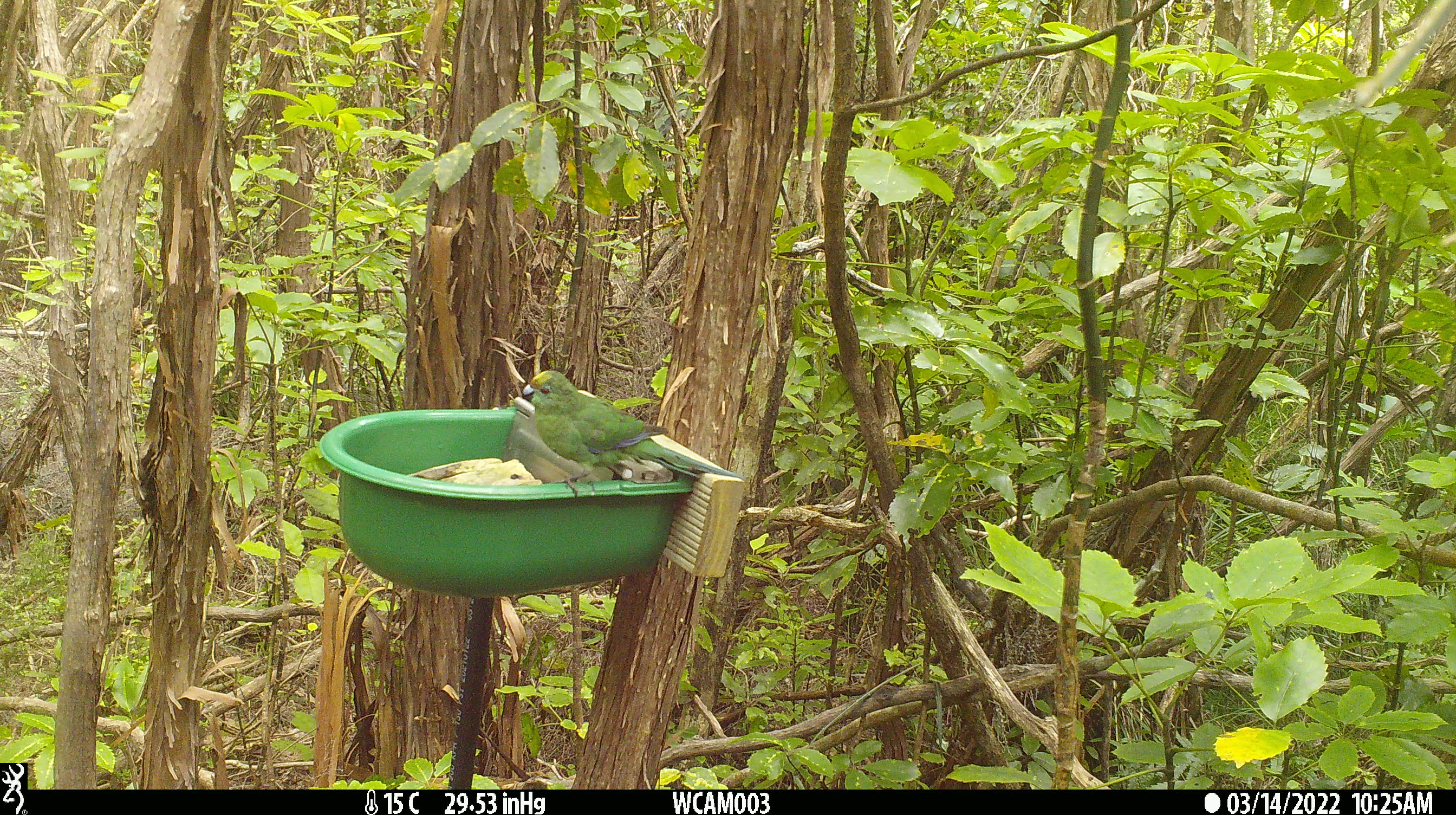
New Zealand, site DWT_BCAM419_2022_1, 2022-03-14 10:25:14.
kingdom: Animalia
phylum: Chordata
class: Aves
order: Psittaciformes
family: Psittaculidae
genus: Cyanoramphus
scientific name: Cyanoramphus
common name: parakeet